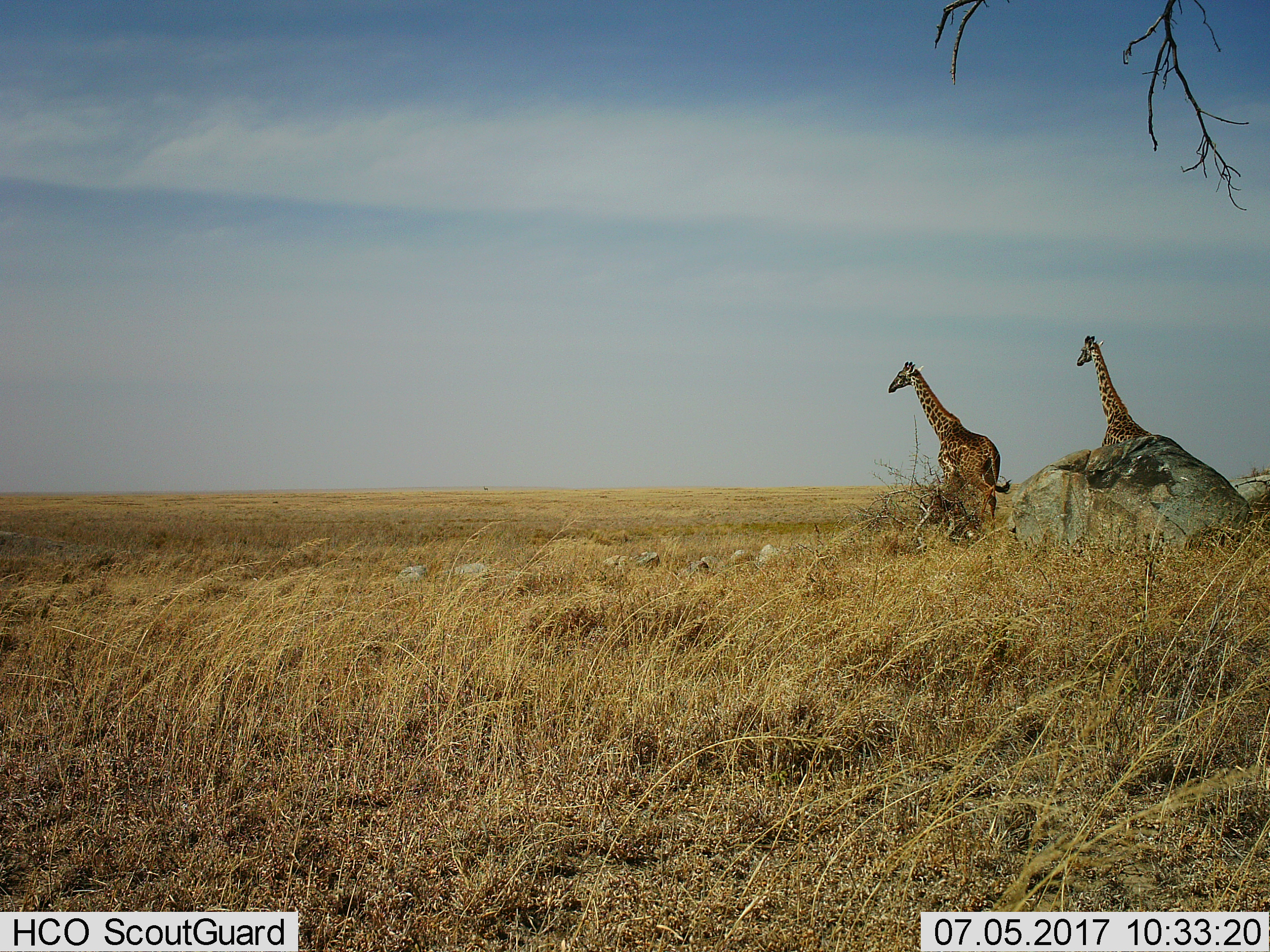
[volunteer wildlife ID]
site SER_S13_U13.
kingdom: Animalia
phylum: Chordata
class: Mammalia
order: Artiodactyla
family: Giraffidae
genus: Giraffa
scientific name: Giraffa camelopardalis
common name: giraffe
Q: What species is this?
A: Giraffe (Giraffa camelopardalis).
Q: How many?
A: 2.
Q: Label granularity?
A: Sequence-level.